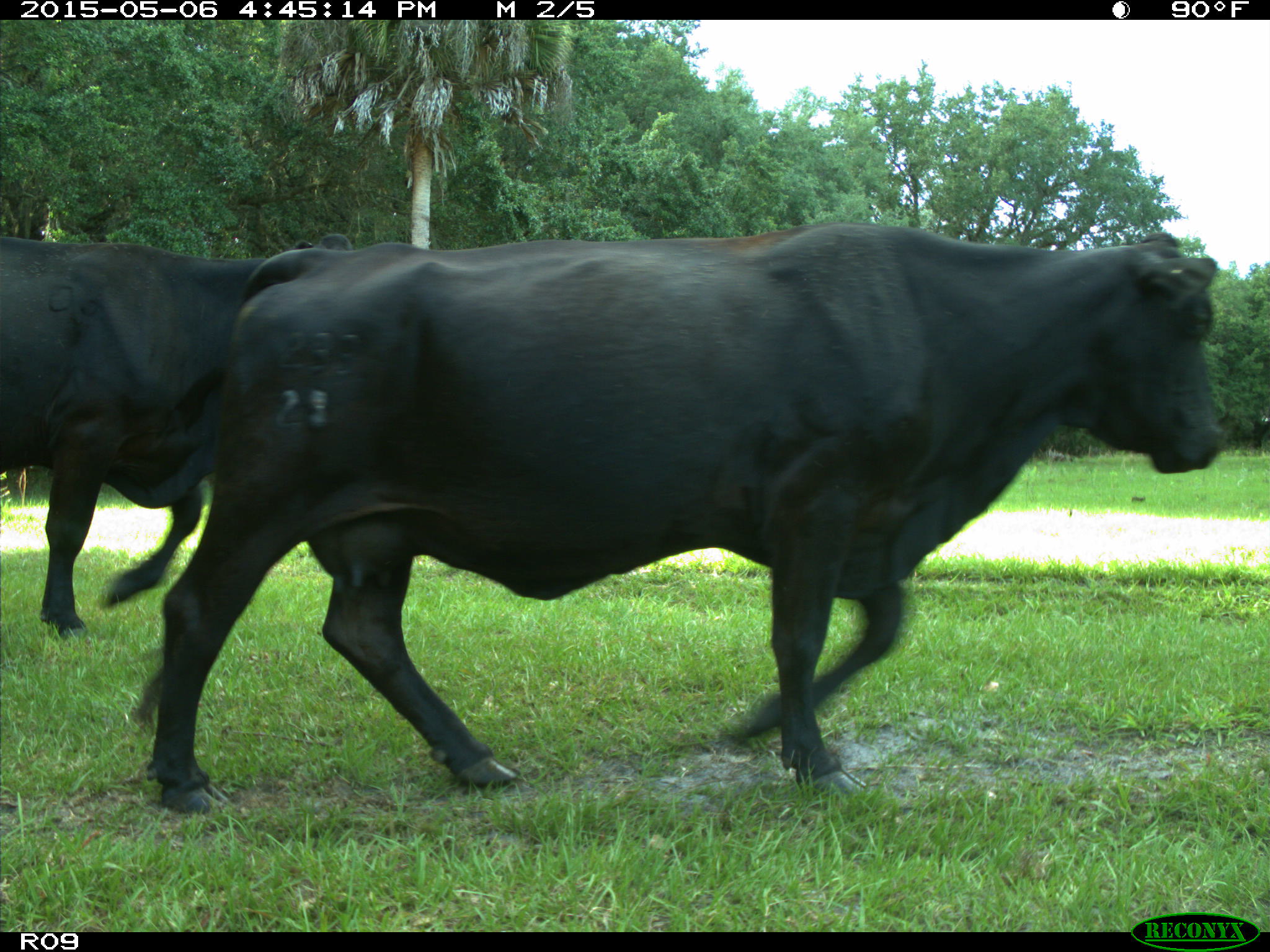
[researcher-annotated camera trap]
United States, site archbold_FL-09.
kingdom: Animalia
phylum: Chordata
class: Mammalia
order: Artiodactyla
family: Bovidae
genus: Bos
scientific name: Bos taurus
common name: domestic cow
Bos taurus (domestic cow).